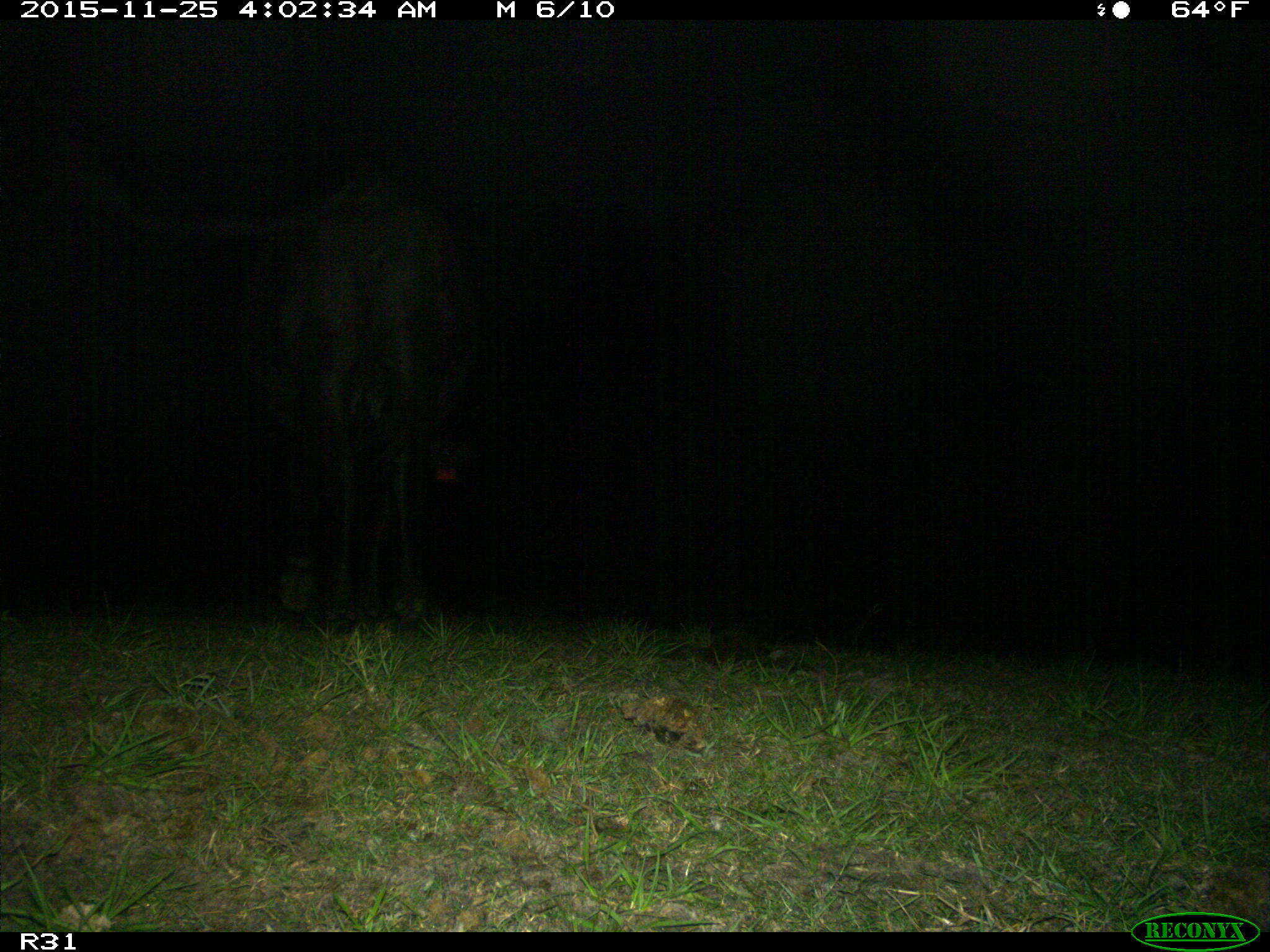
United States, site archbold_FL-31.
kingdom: Animalia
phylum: Chordata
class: Mammalia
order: Artiodactyla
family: Bovidae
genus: Bos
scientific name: Bos taurus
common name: domestic cow